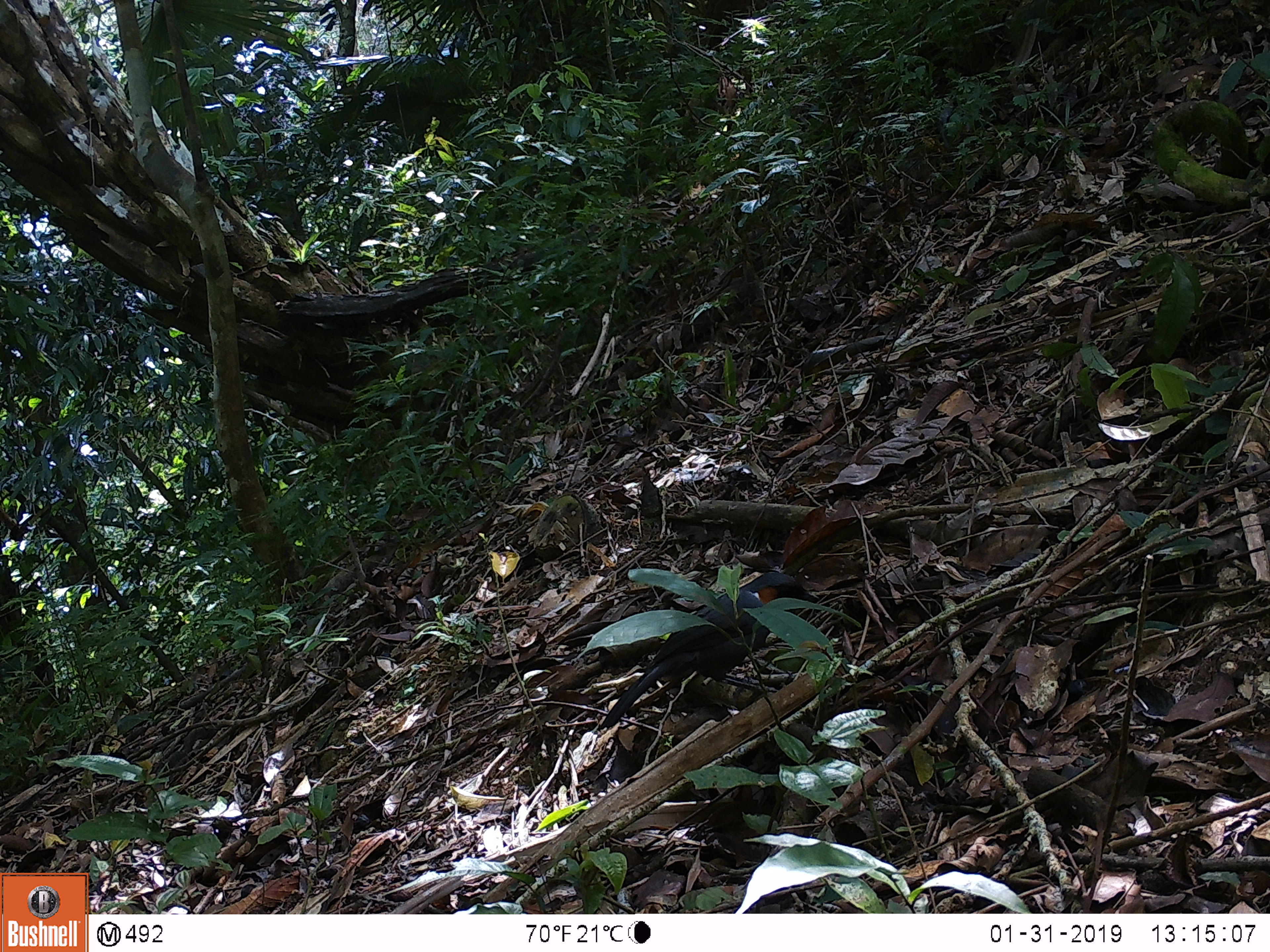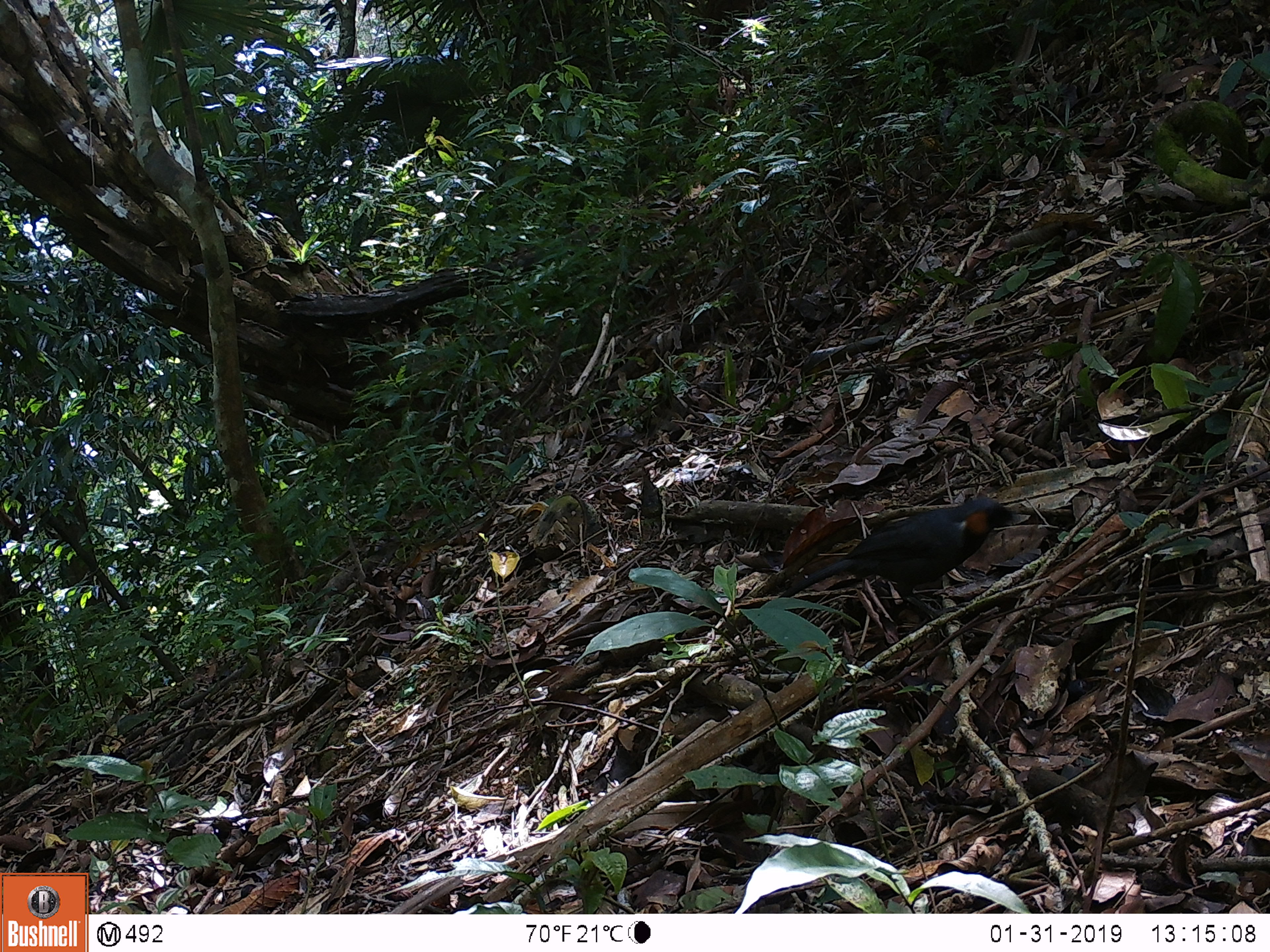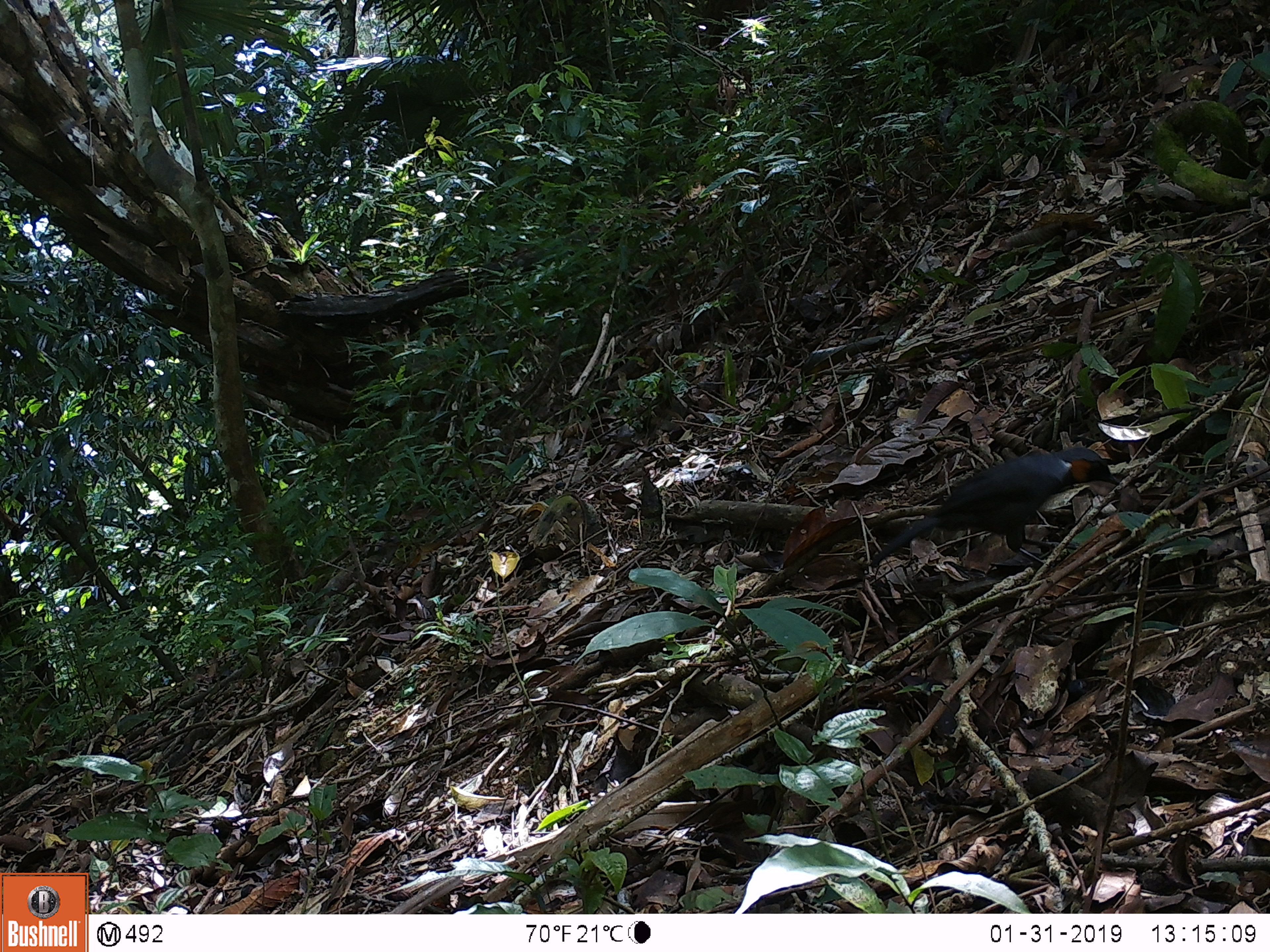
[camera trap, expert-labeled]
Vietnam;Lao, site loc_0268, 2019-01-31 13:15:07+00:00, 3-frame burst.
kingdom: Animalia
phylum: Chordata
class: Aves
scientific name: Aves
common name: bird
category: unidentified bird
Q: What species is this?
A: Unidentified bird (bird) (Aves).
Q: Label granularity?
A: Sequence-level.